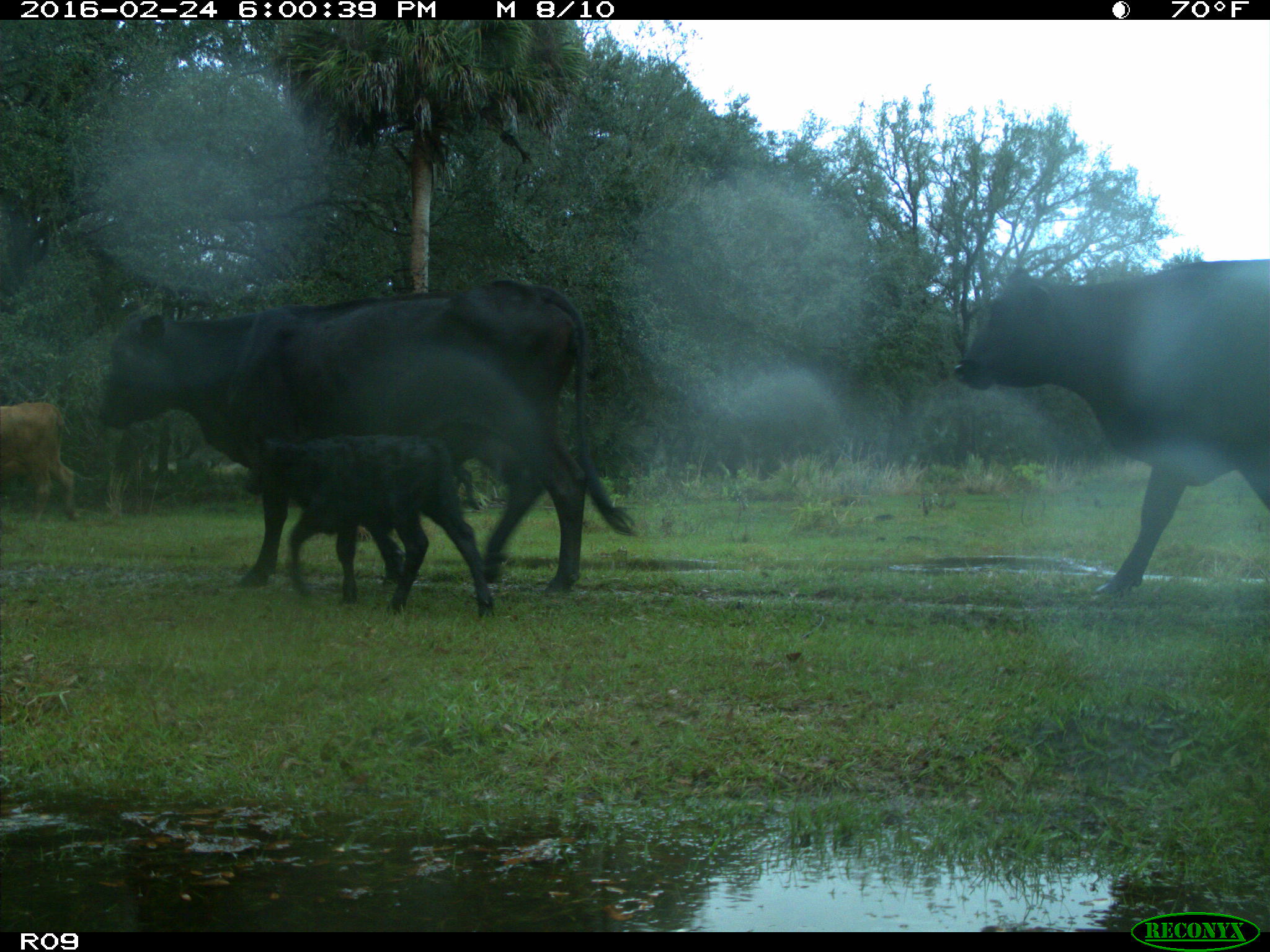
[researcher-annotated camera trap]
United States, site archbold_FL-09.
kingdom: Animalia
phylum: Chordata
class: Mammalia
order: Artiodactyla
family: Bovidae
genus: Bos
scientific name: Bos taurus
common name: domestic cow